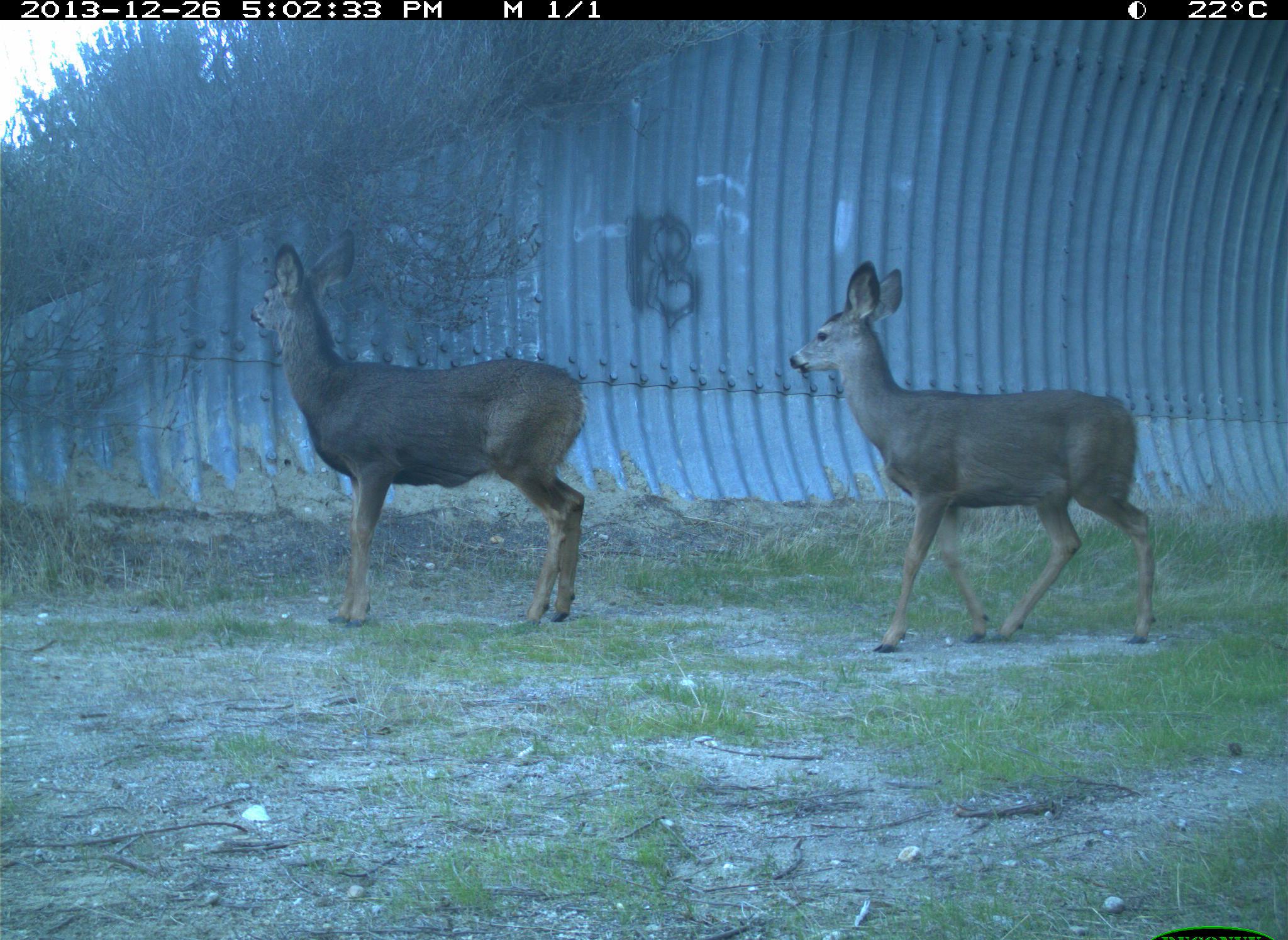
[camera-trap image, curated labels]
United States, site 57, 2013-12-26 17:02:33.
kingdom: Animalia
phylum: Chordata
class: Mammalia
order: Artiodactyla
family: Cervidae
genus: Odocoileus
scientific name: Odocoileus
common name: deer